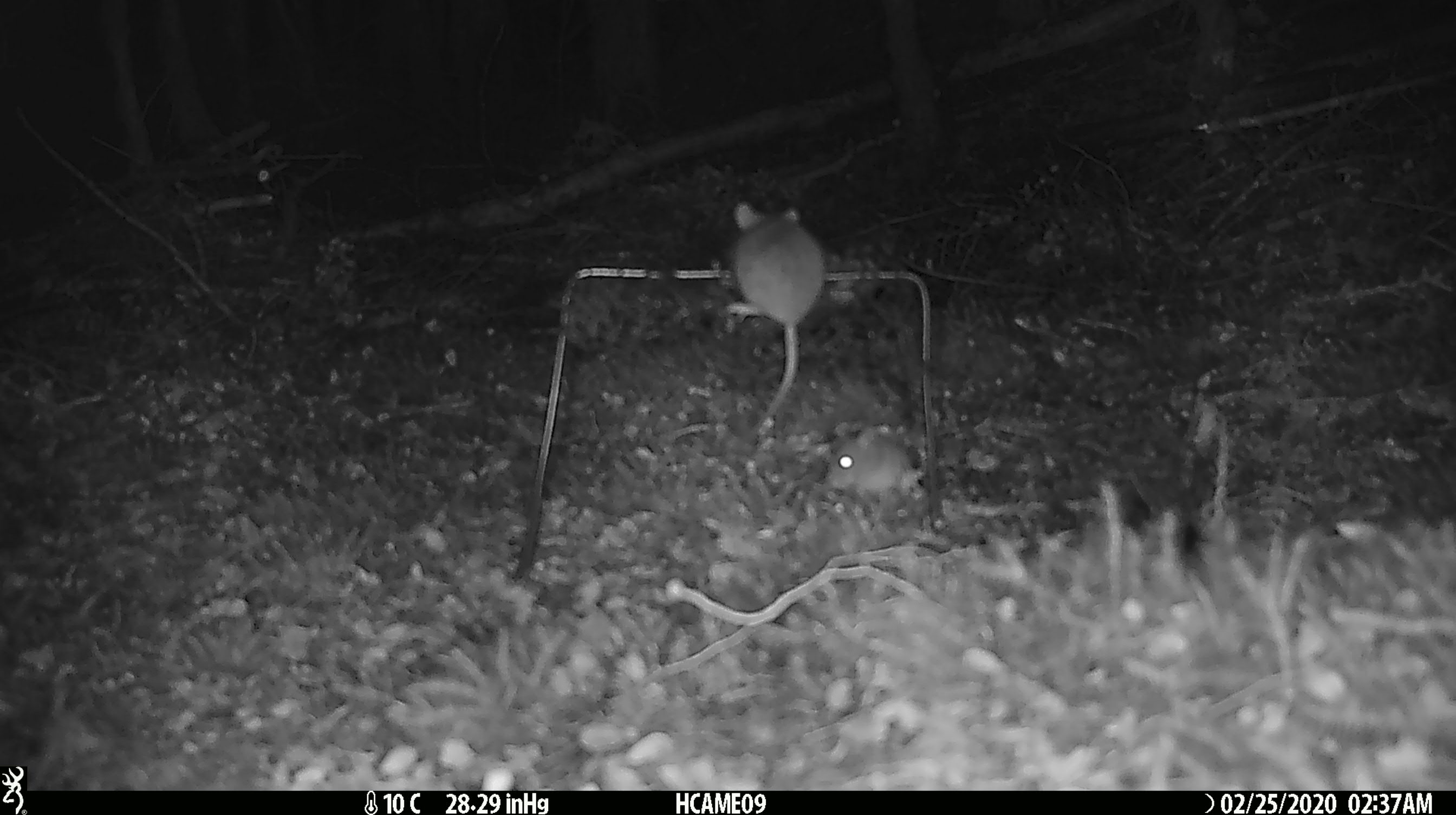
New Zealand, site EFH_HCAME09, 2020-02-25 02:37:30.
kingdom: Animalia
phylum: Chordata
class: Mammalia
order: Rodentia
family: Muridae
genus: Mus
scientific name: Mus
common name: mouse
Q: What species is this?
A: Mouse (Mus).